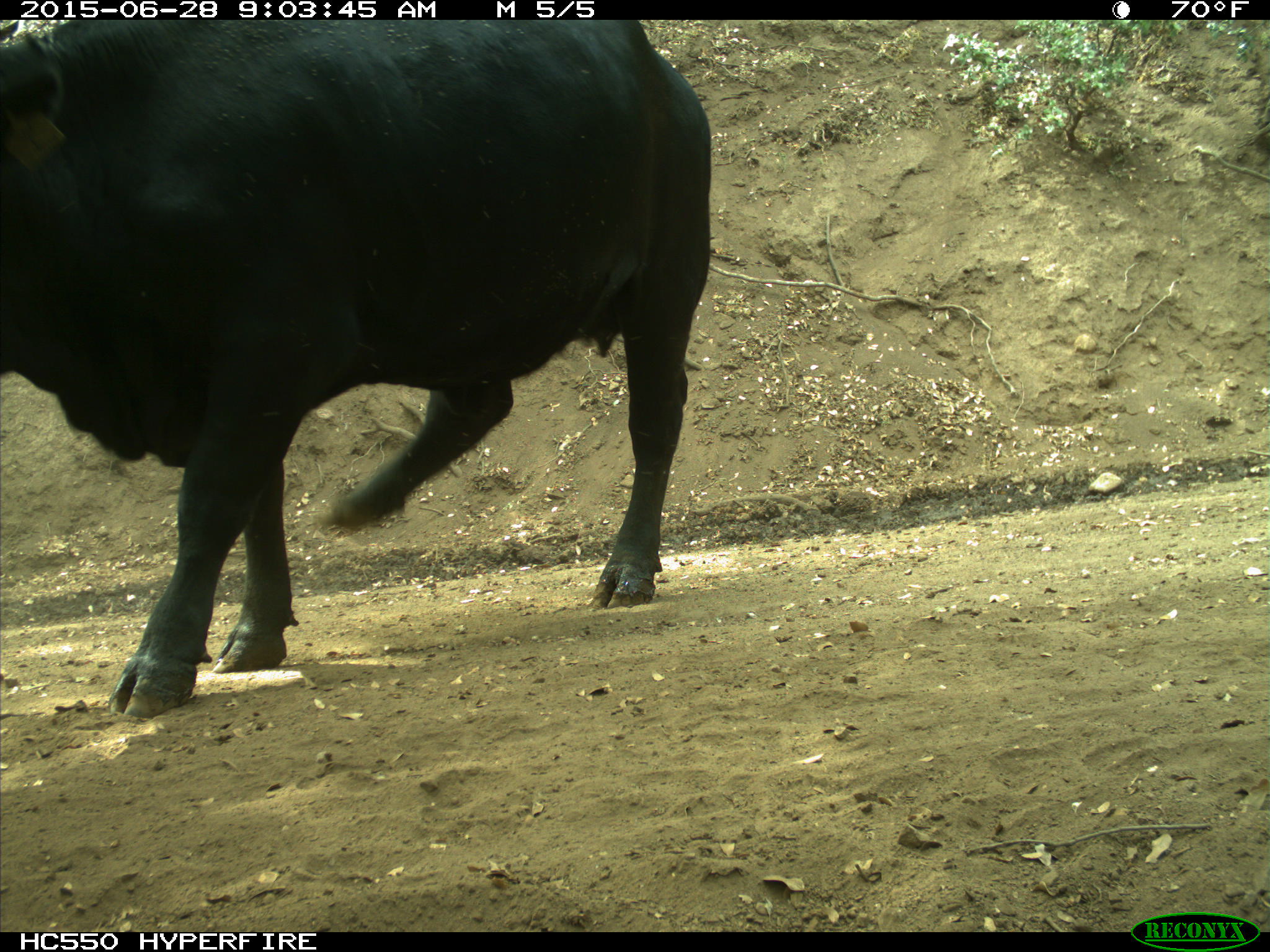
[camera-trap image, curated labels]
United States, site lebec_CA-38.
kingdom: Animalia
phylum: Chordata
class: Mammalia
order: Artiodactyla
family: Bovidae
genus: Bos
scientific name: Bos taurus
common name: domestic cow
Bos taurus (domestic cow).